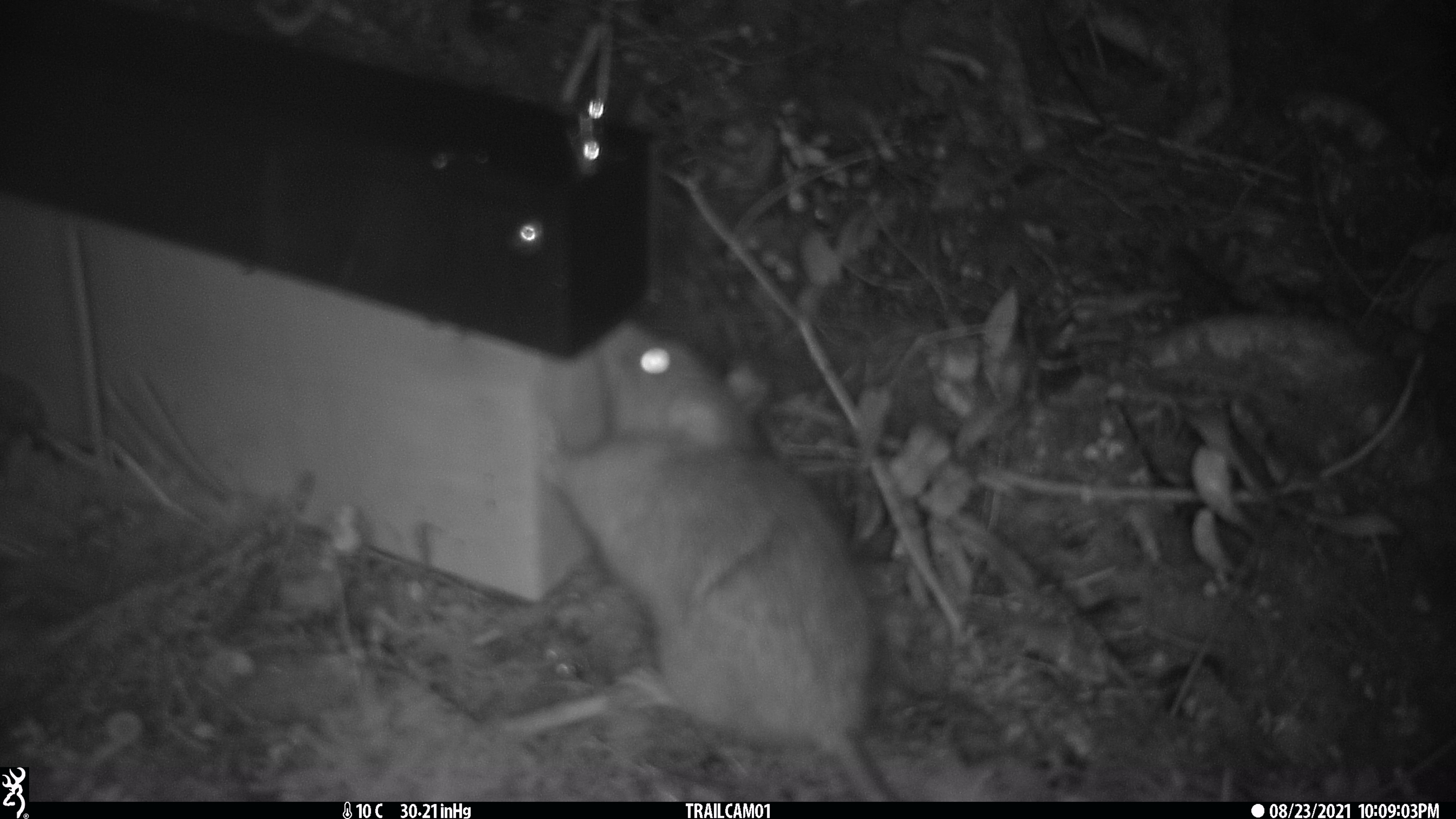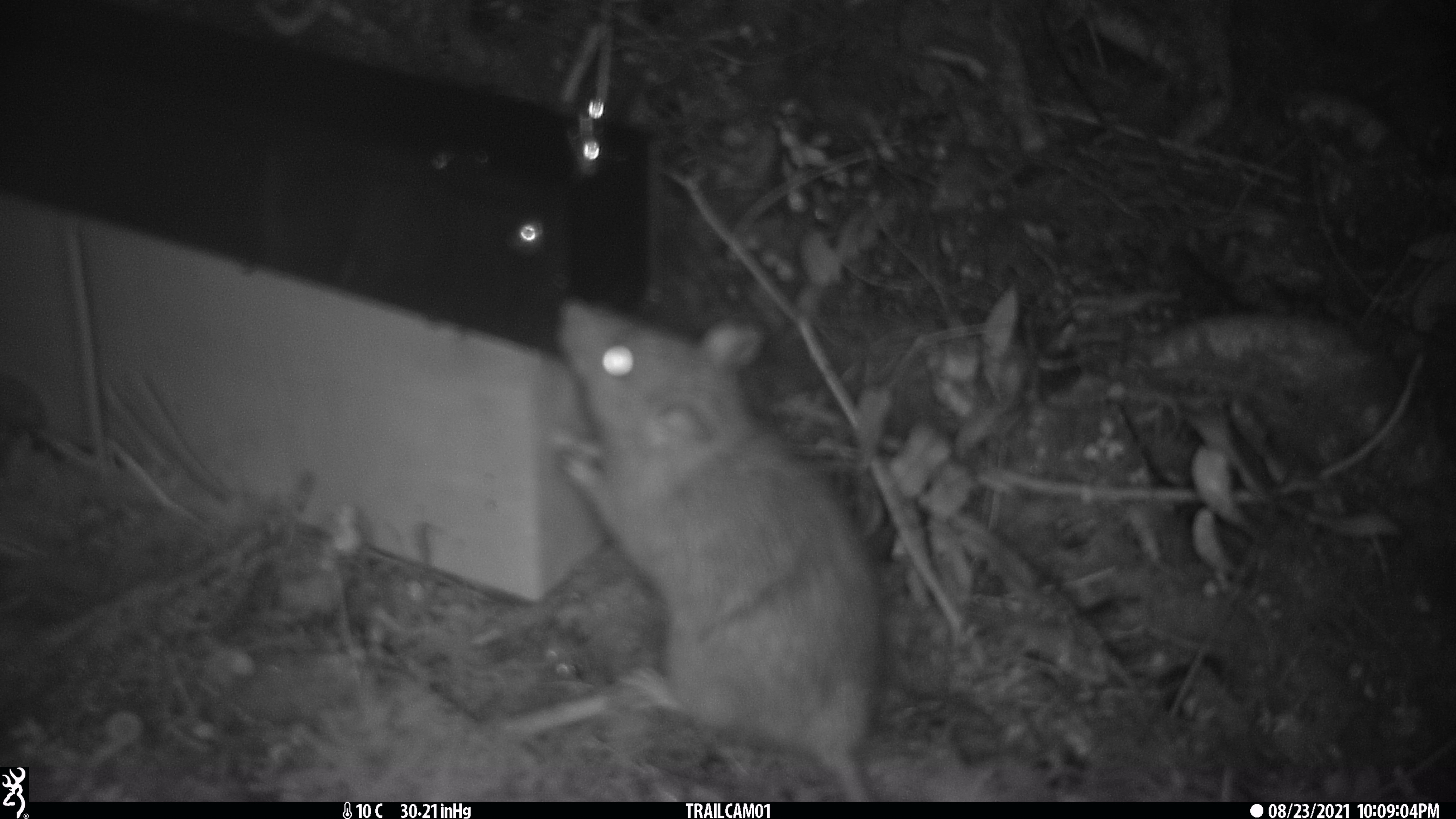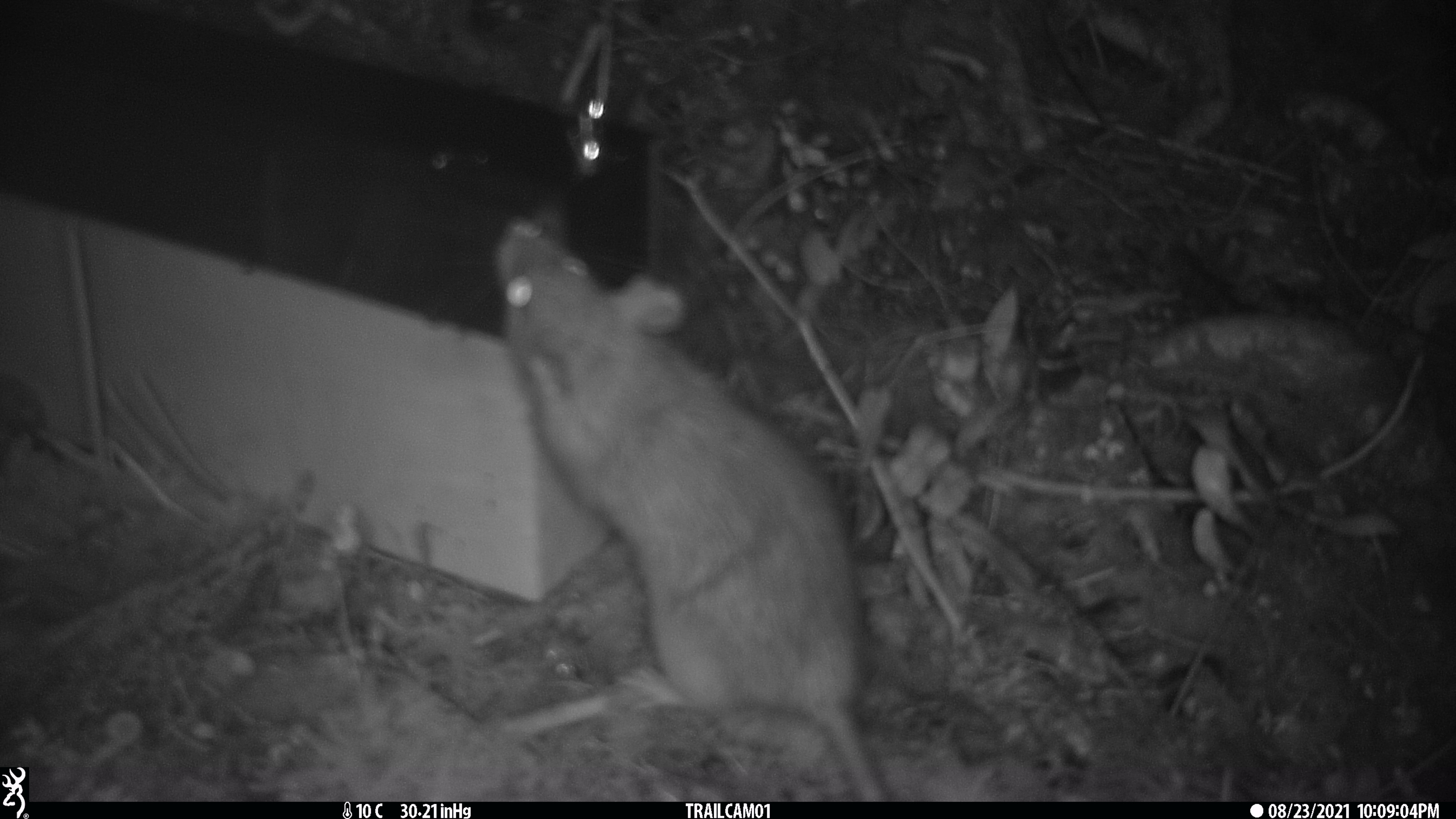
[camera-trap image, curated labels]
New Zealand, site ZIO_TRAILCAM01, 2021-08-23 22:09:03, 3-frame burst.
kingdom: Animalia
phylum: Chordata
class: Mammalia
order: Rodentia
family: Muridae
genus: Rattus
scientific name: Rattus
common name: rat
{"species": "rat (Rattus)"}